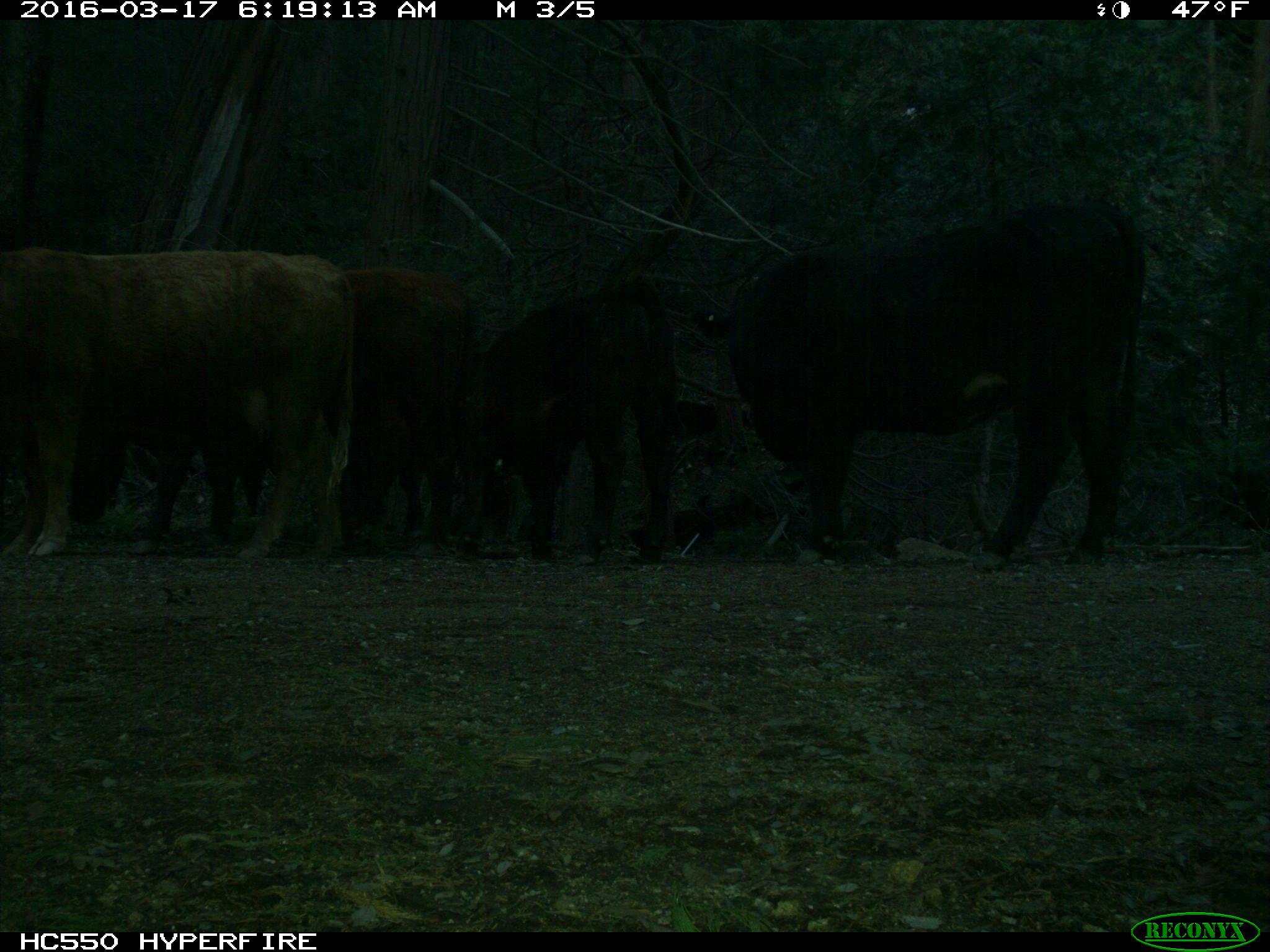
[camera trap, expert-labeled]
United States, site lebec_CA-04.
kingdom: Animalia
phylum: Chordata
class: Mammalia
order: Artiodactyla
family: Bovidae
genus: Bos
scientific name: Bos taurus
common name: domestic cow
Bos taurus (domestic cow).